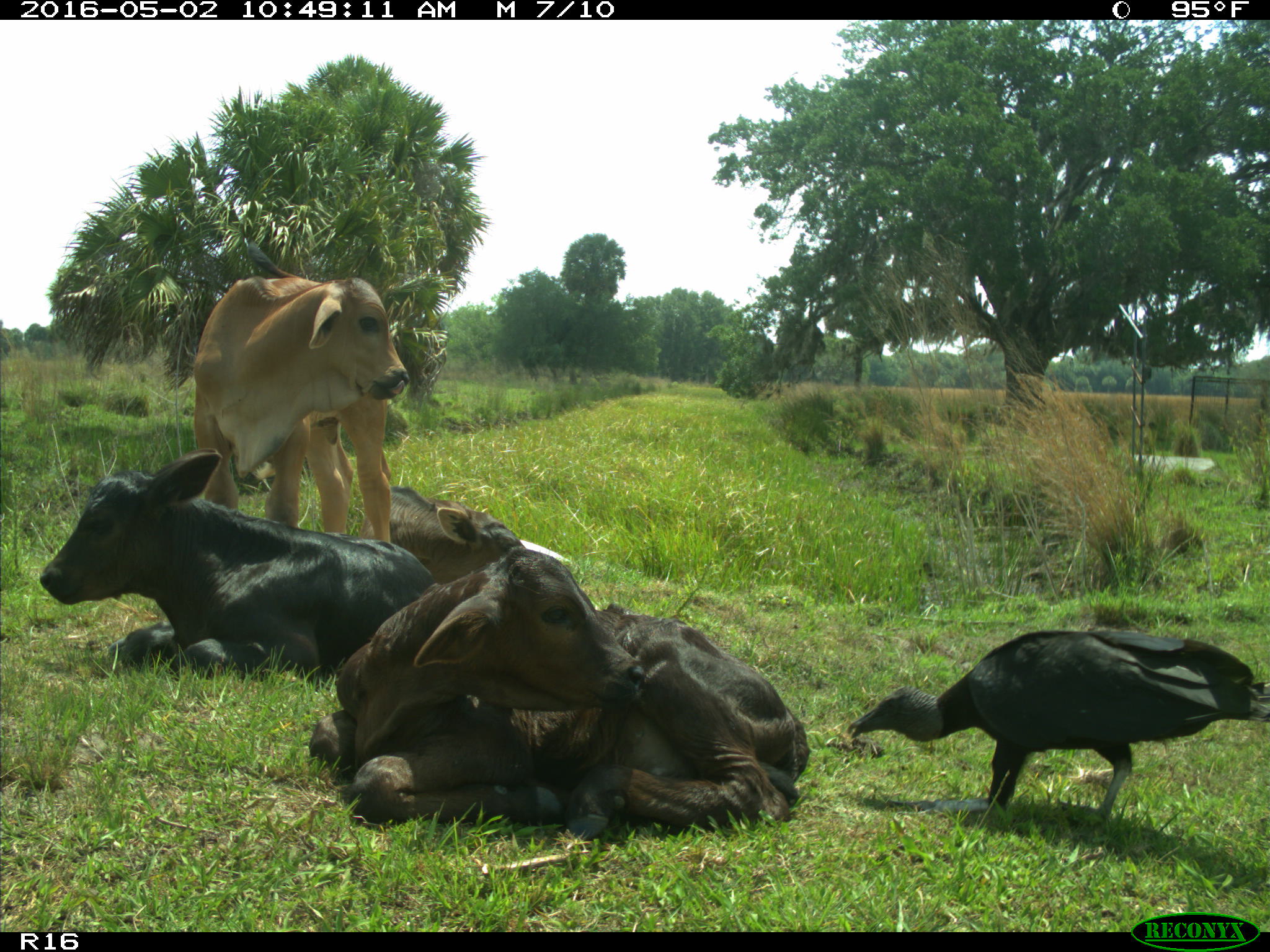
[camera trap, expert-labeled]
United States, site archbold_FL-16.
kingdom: Animalia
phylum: Chordata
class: Mammalia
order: Artiodactyla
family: Bovidae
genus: Bos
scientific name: Bos taurus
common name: domestic cow